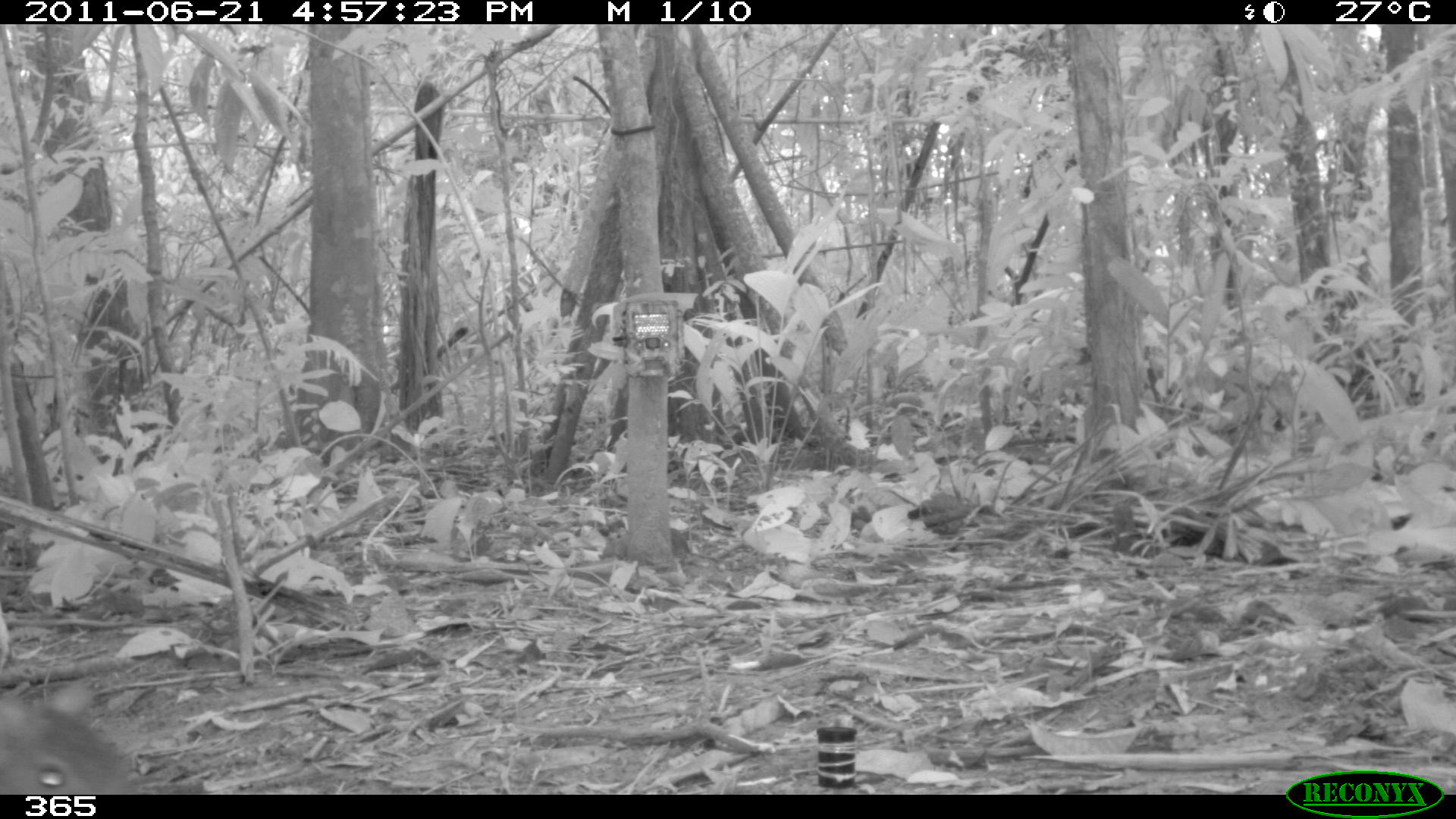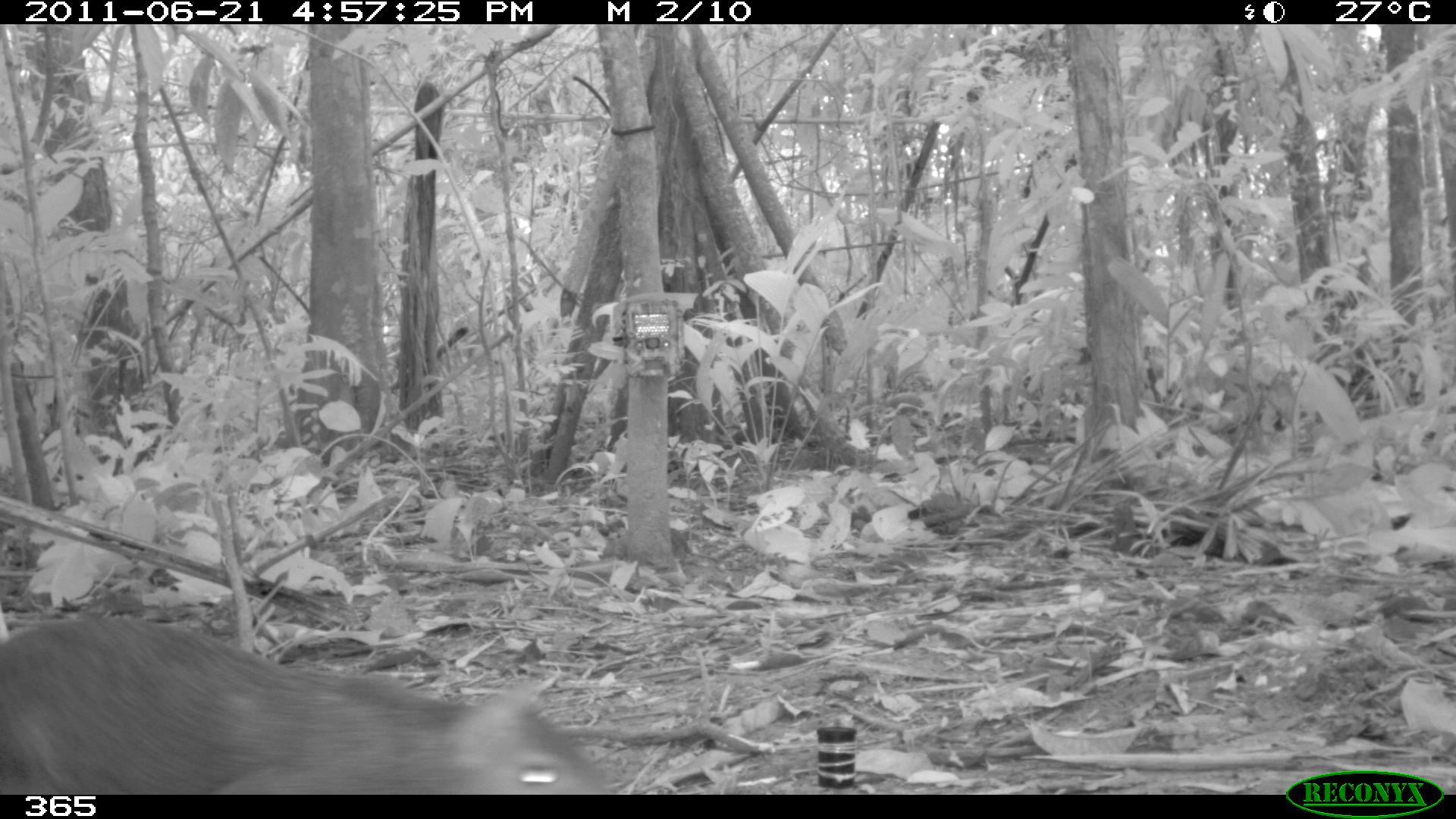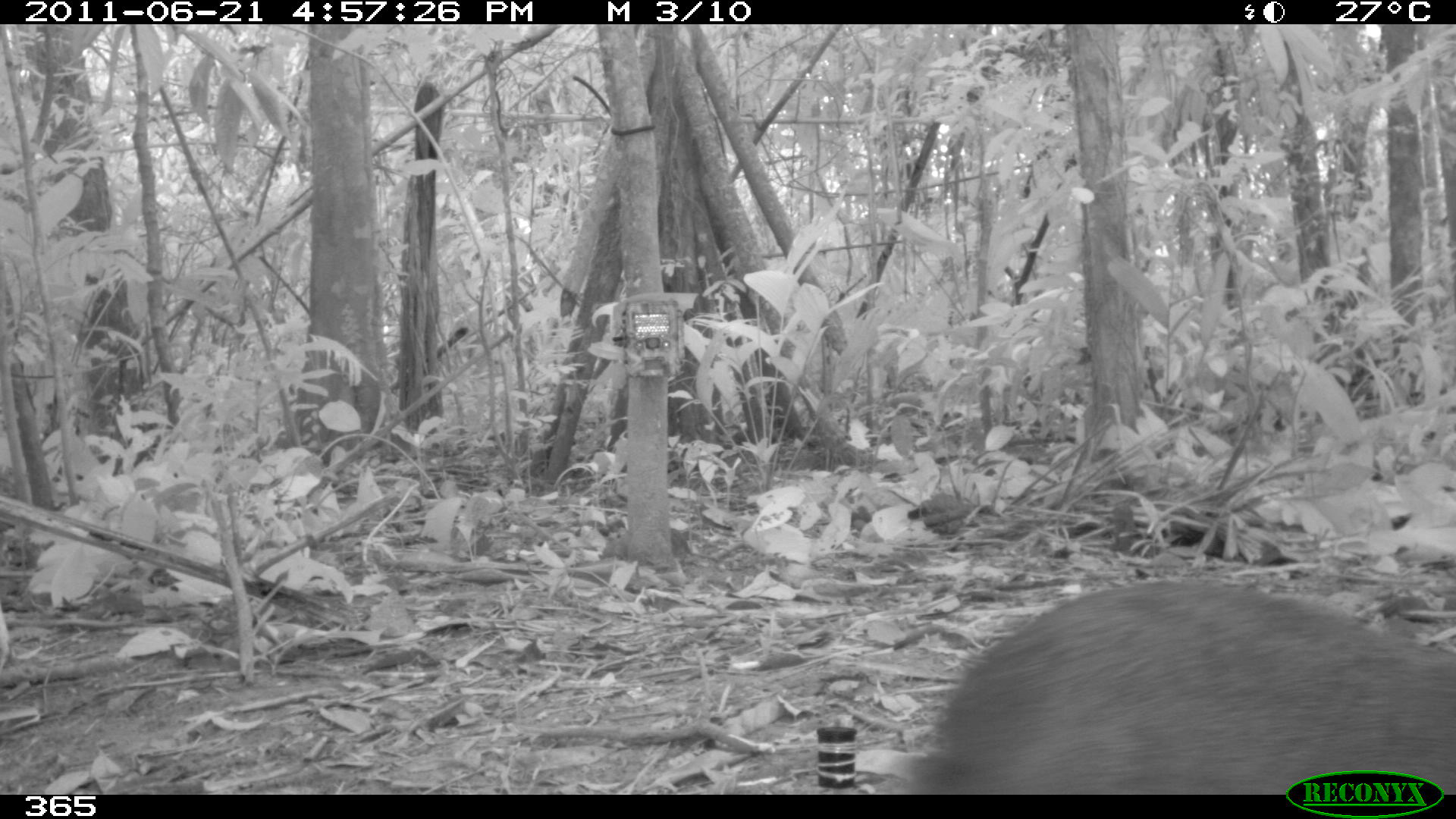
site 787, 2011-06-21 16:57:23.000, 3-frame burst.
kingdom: Animalia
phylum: Chordata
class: Mammalia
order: Rodentia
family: Dasyproctidae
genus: Dasyprocta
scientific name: Dasyprocta punctata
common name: central american agouti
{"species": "Dasyprocta punctata (central american agouti)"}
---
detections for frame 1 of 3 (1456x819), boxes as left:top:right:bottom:
dasyprocta punctata: 0:694:150:795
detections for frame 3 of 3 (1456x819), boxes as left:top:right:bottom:
dasyprocta punctata: 909:575:1456:794